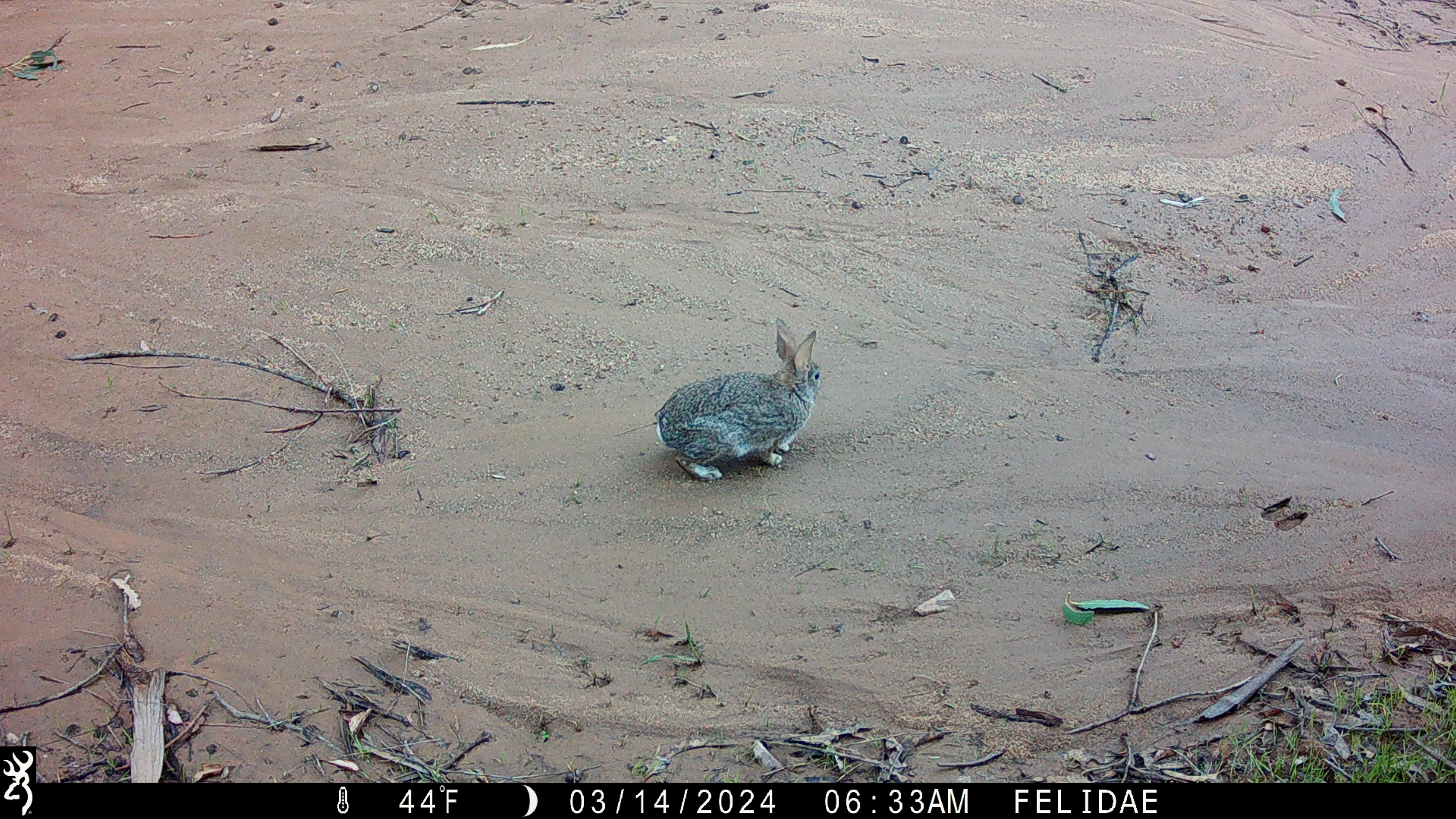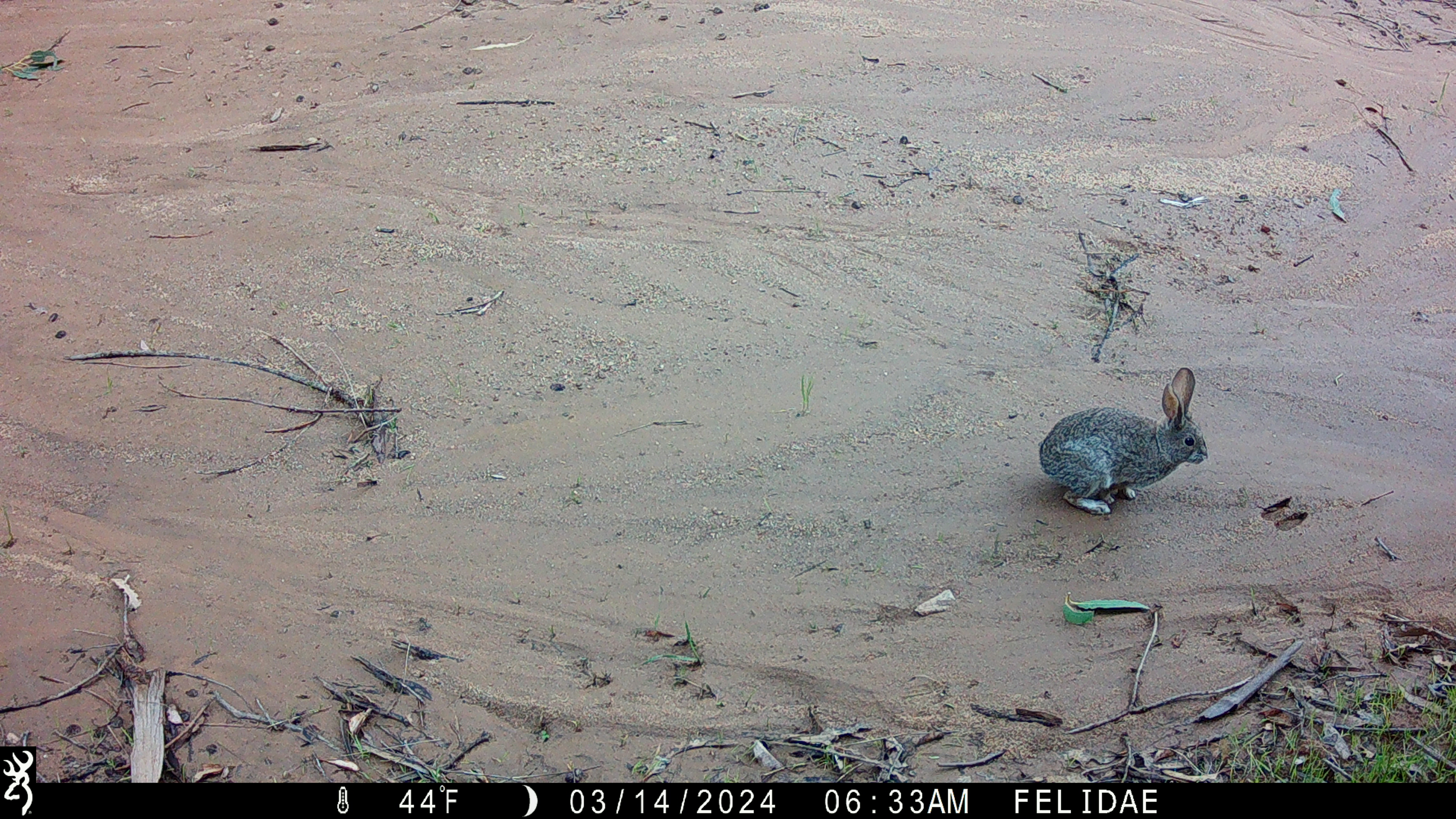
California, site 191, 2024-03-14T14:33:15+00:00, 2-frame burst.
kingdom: Animalia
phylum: Chordata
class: Mammalia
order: Lagomorpha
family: Leporidae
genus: Sylvilagus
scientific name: Sylvilagus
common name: cottontail rabbit